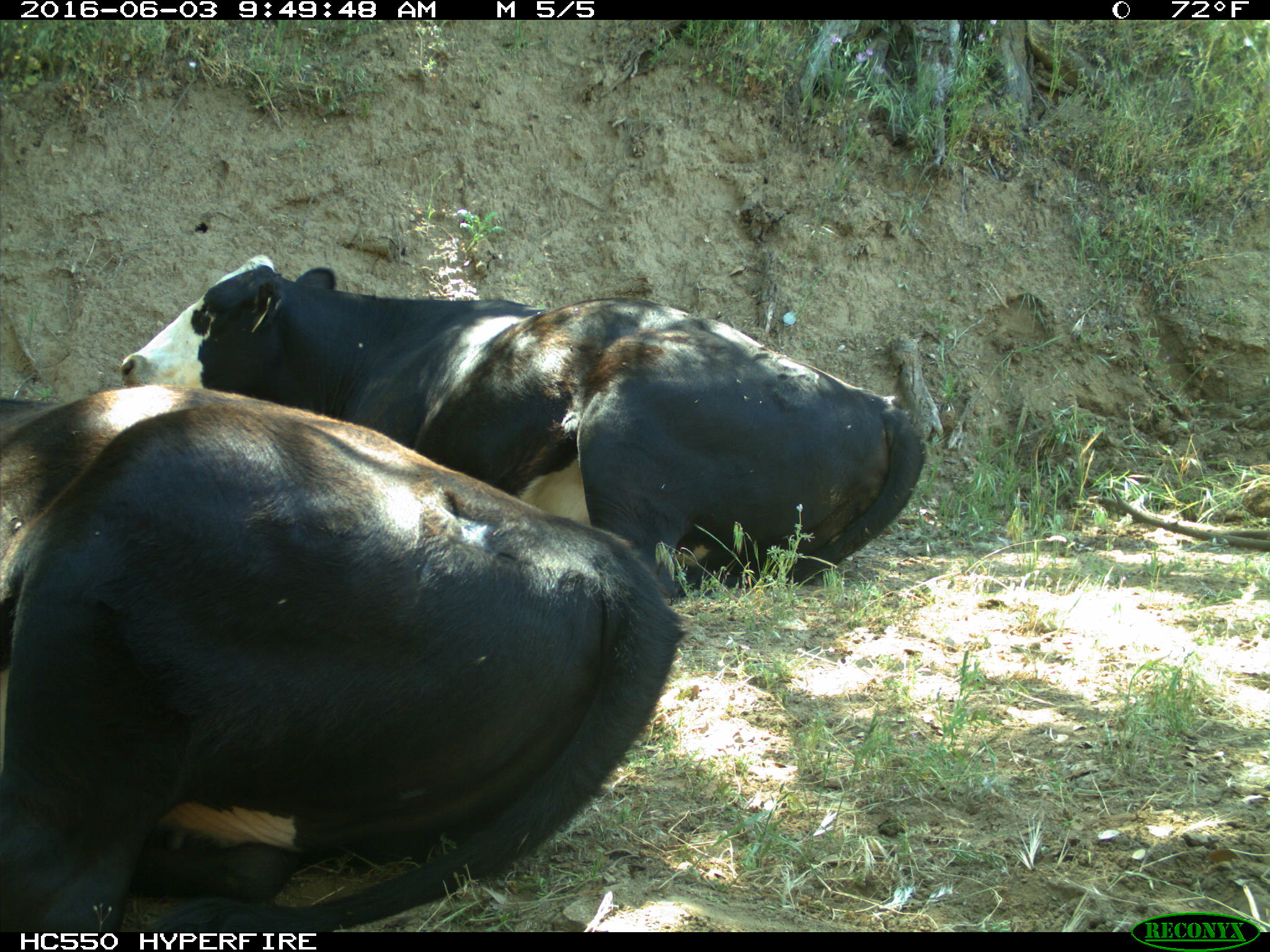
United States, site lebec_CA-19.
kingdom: Animalia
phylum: Chordata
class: Mammalia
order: Artiodactyla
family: Bovidae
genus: Bos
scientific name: Bos taurus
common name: domestic cow